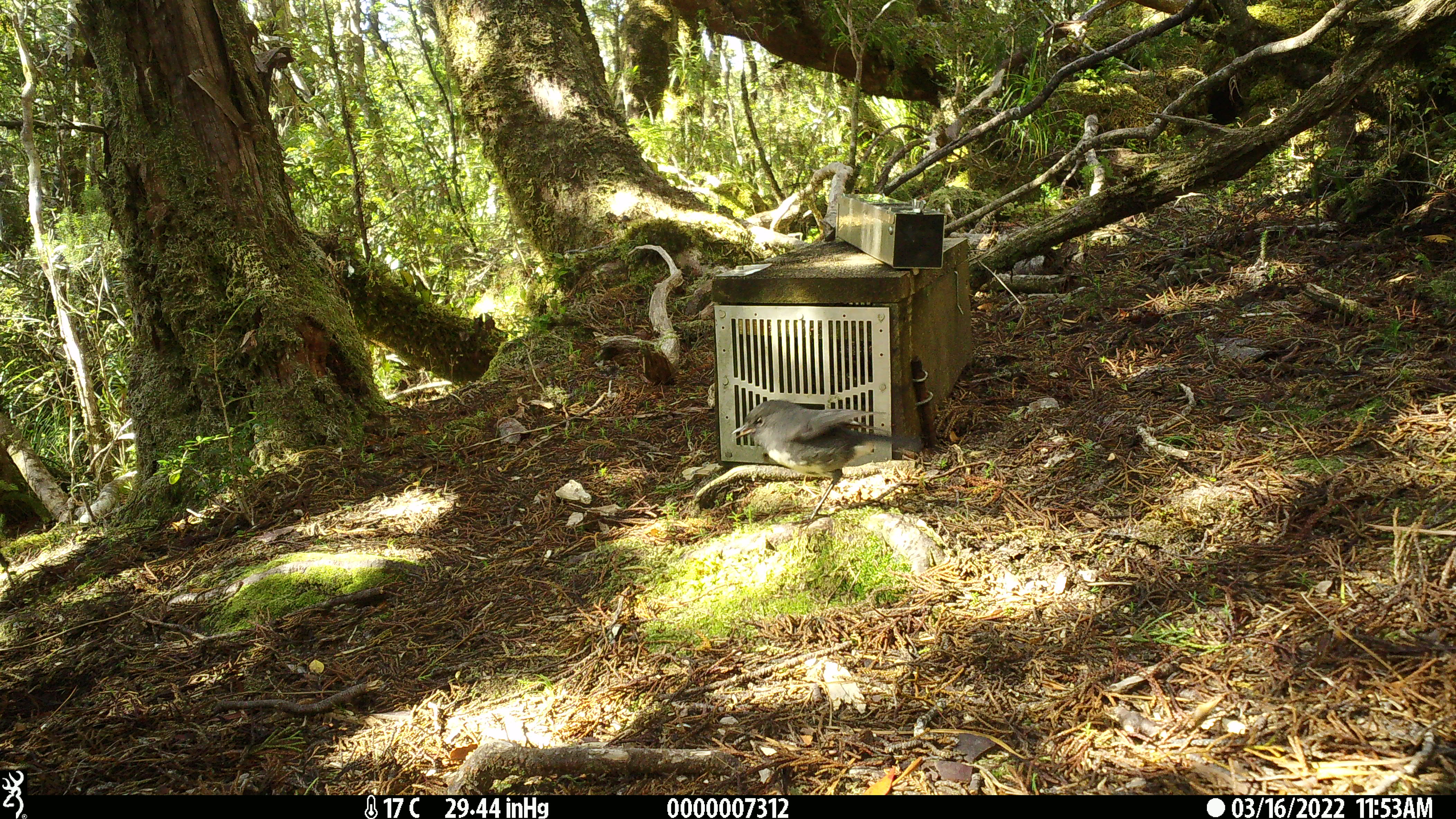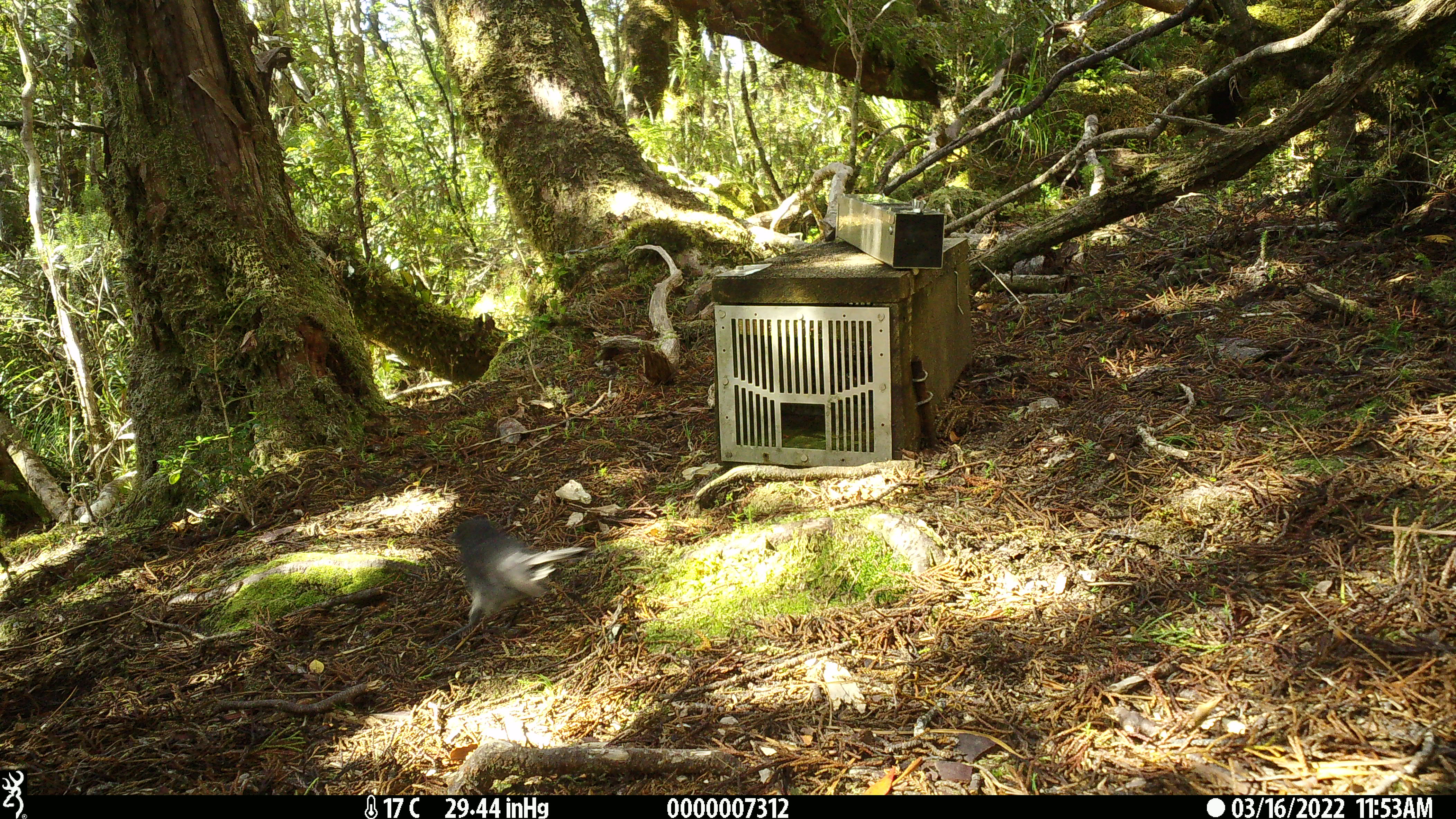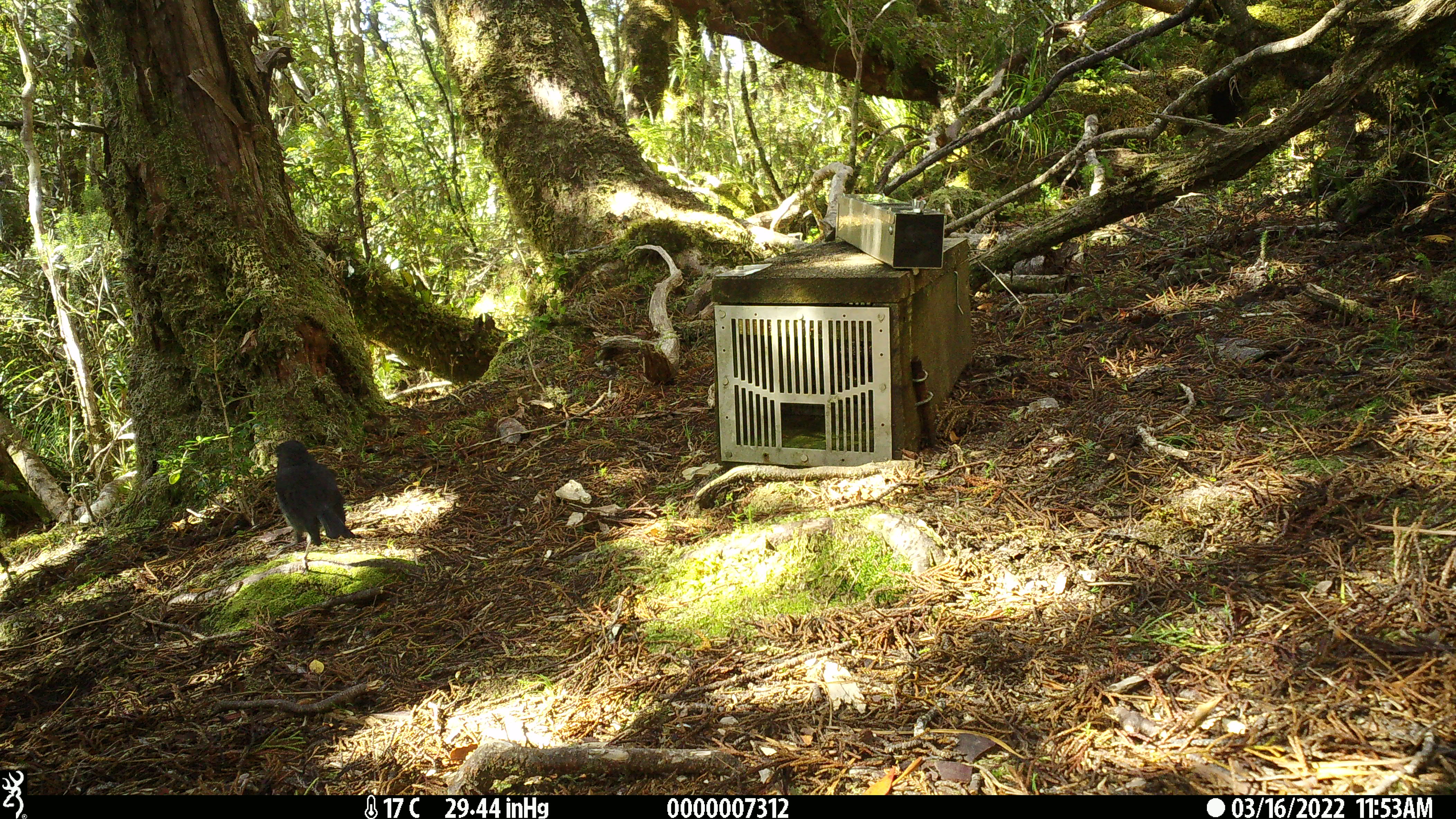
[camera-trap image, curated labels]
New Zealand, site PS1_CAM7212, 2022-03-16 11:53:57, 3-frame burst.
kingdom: Animalia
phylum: Chordata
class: Aves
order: Passeriformes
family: Petroicidae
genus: Petroica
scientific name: Petroica australis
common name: new zealand robin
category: robin